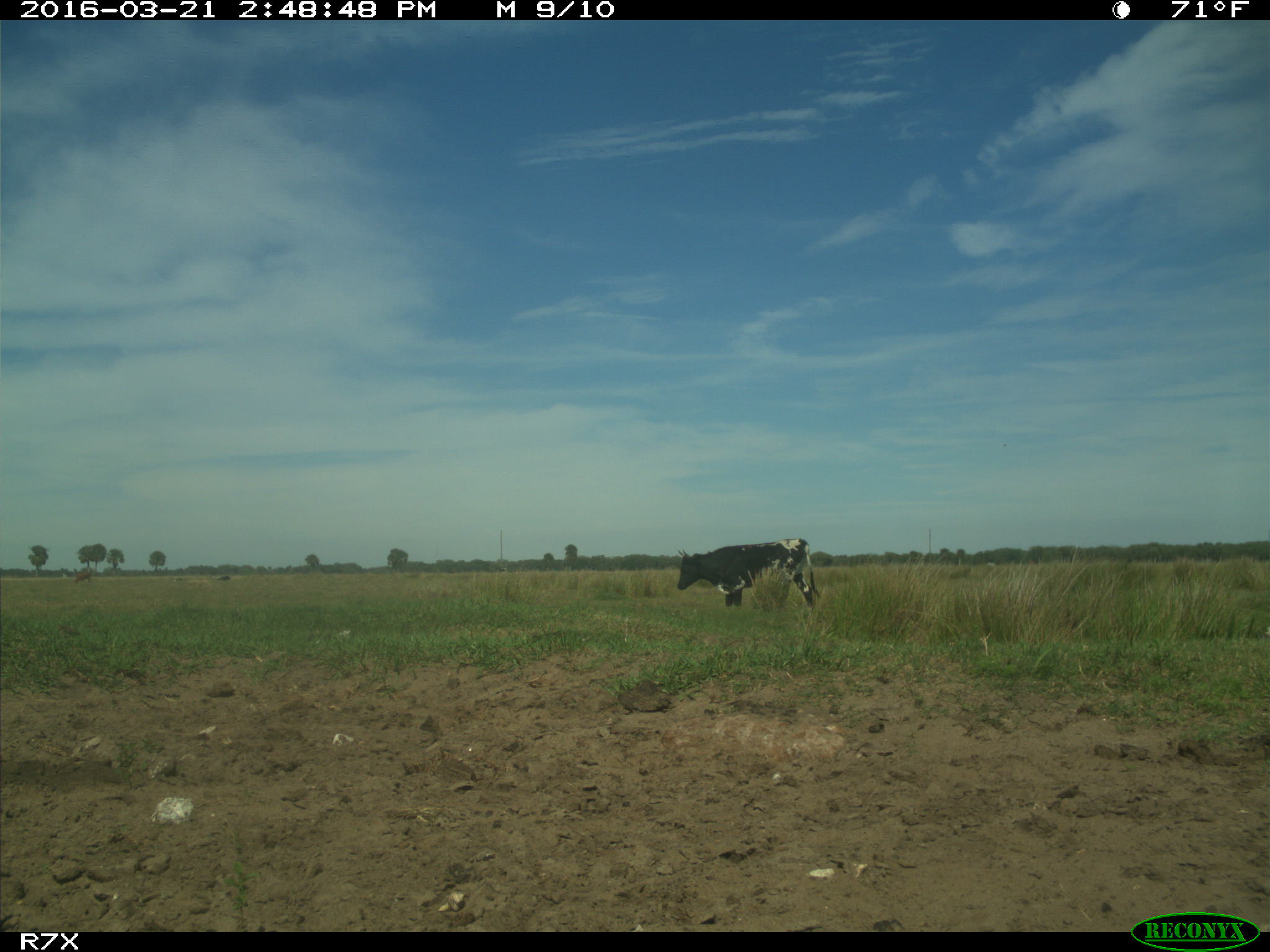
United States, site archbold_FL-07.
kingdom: Animalia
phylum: Chordata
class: Mammalia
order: Artiodactyla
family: Bovidae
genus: Bos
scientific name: Bos taurus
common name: domestic cow